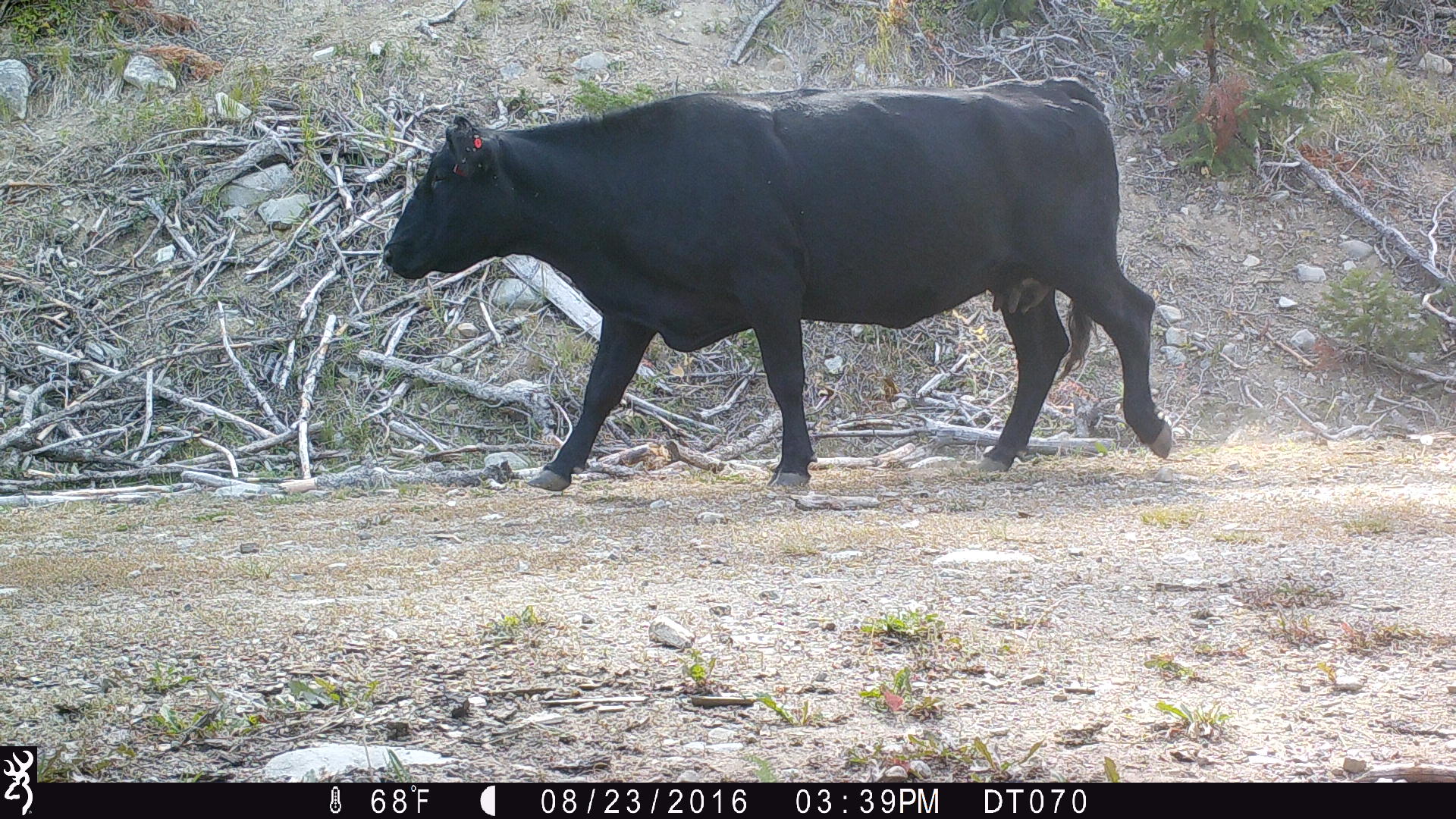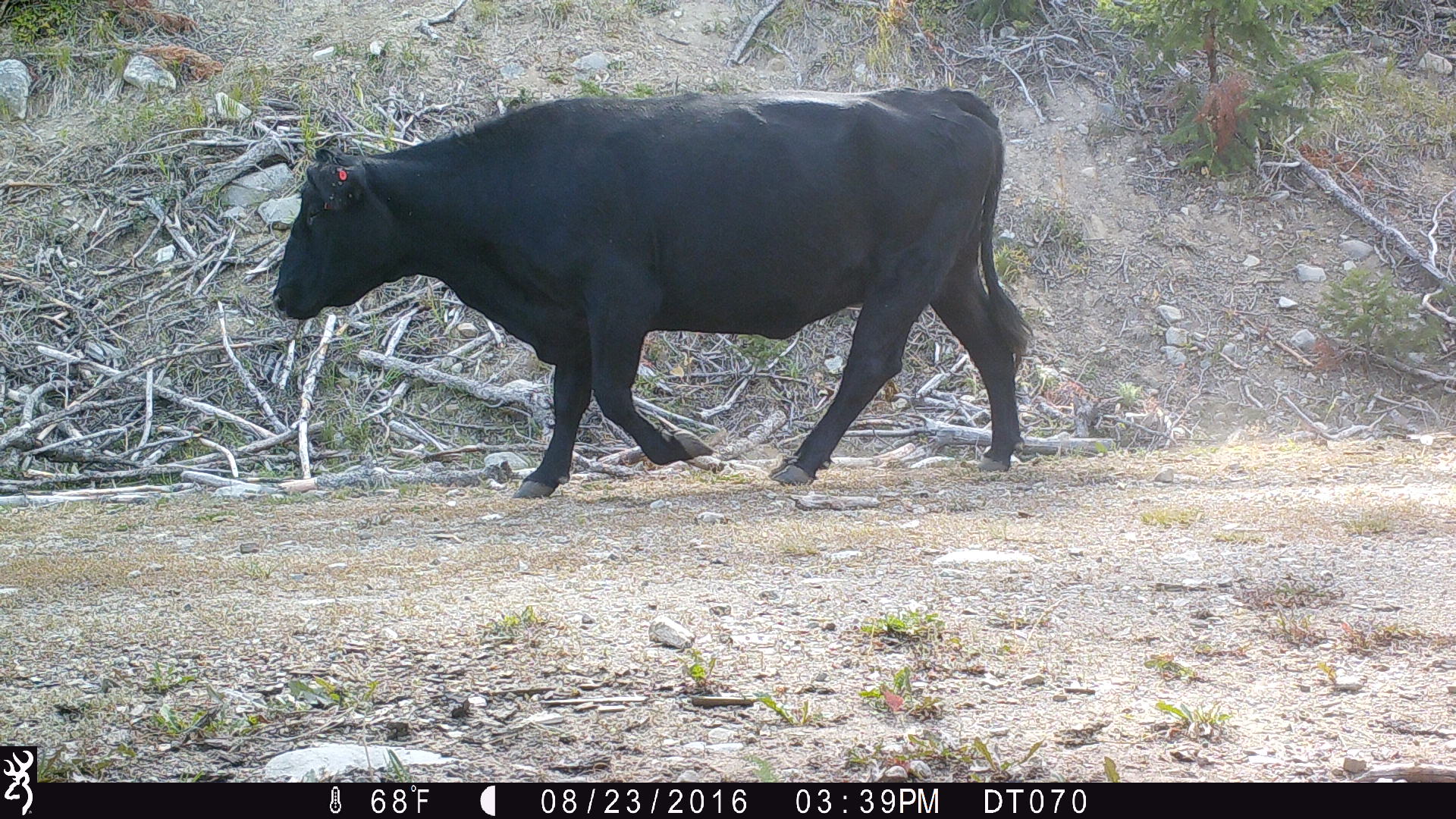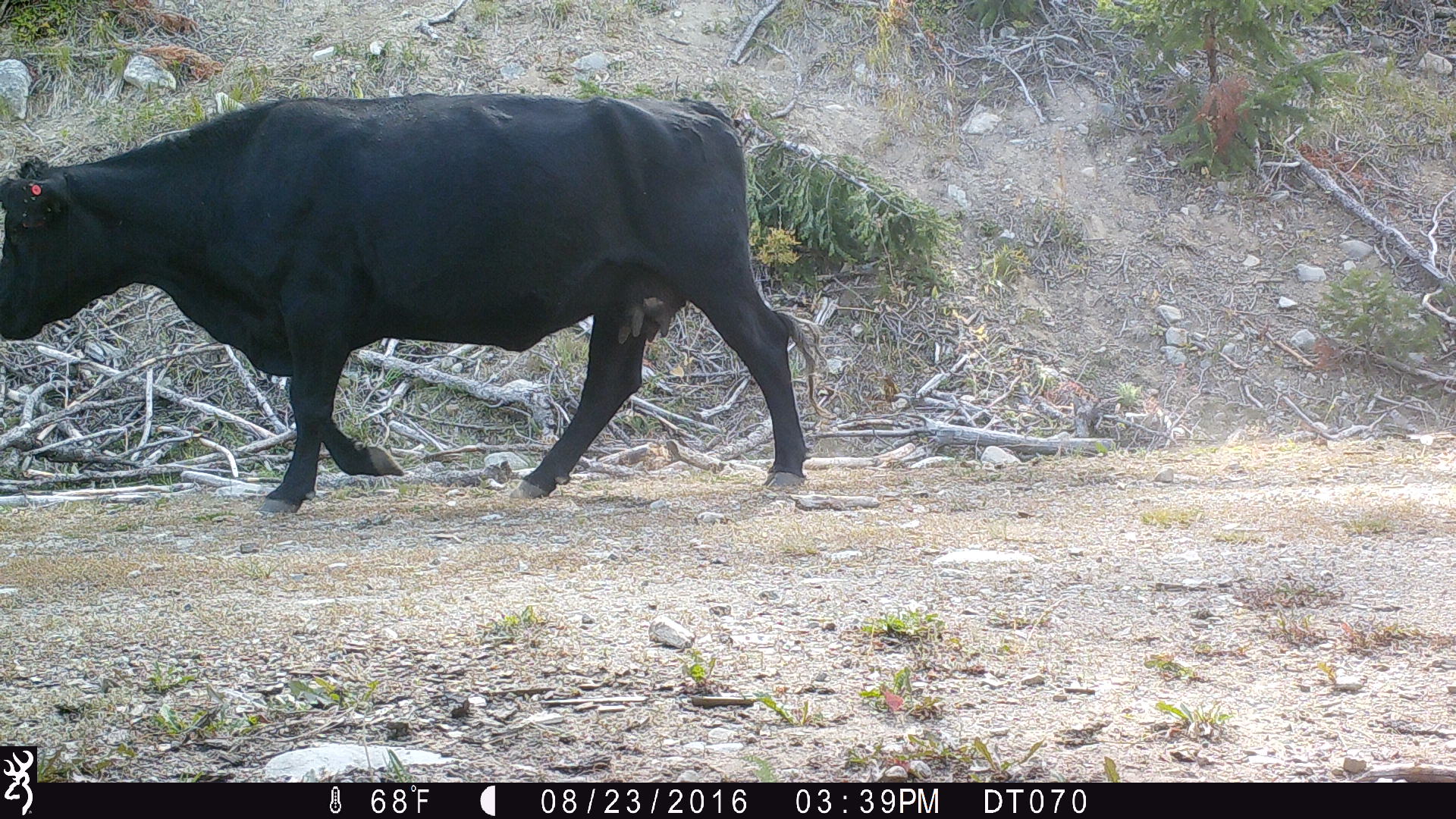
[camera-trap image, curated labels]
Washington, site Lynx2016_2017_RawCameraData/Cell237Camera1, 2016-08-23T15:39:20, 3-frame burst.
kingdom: Animalia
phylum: Chordata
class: Mammalia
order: Artiodactyla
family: Bovidae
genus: Bos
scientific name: Bos taurus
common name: domestic cattle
Domestic cattle (Bos taurus). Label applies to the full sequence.